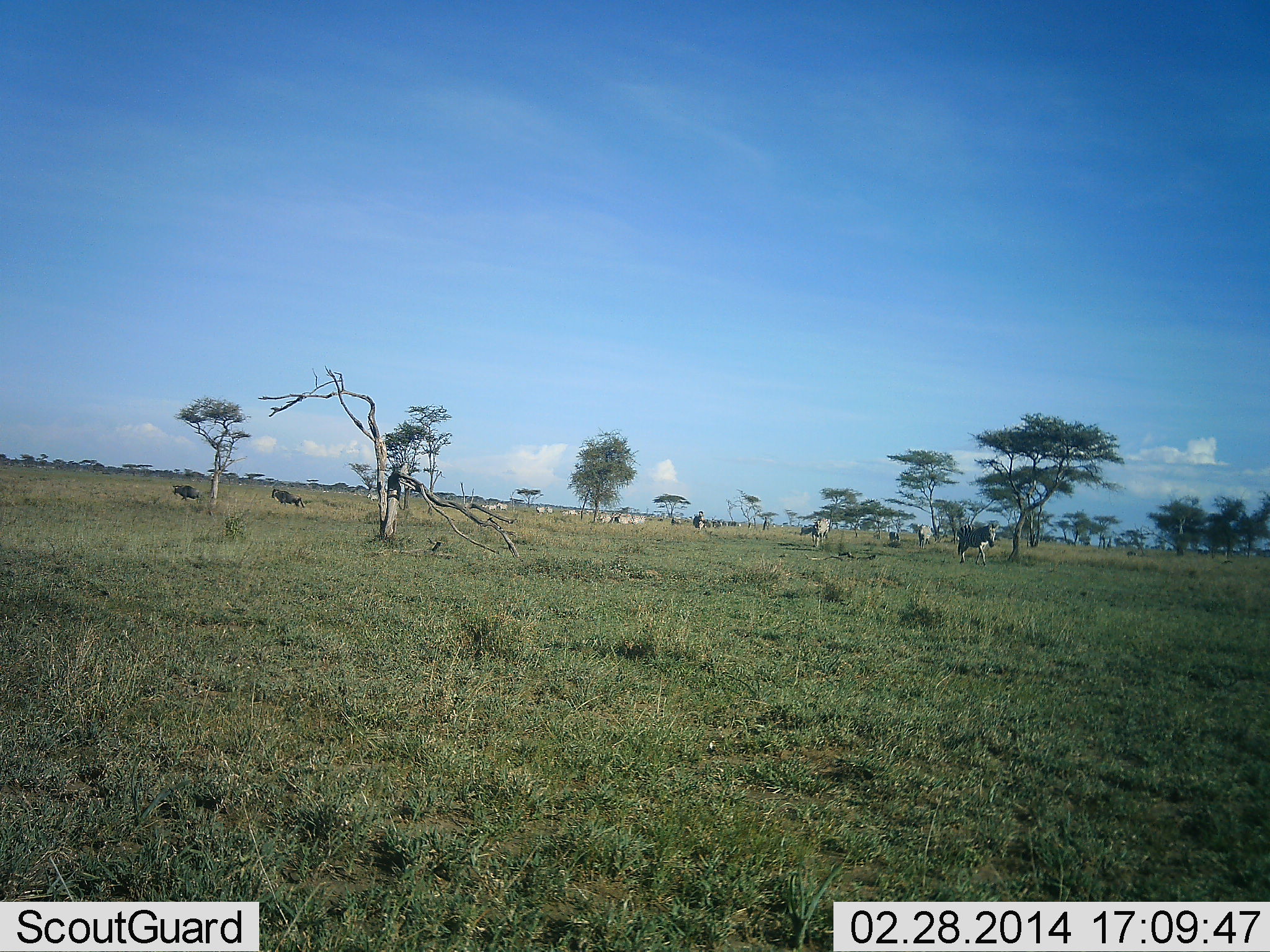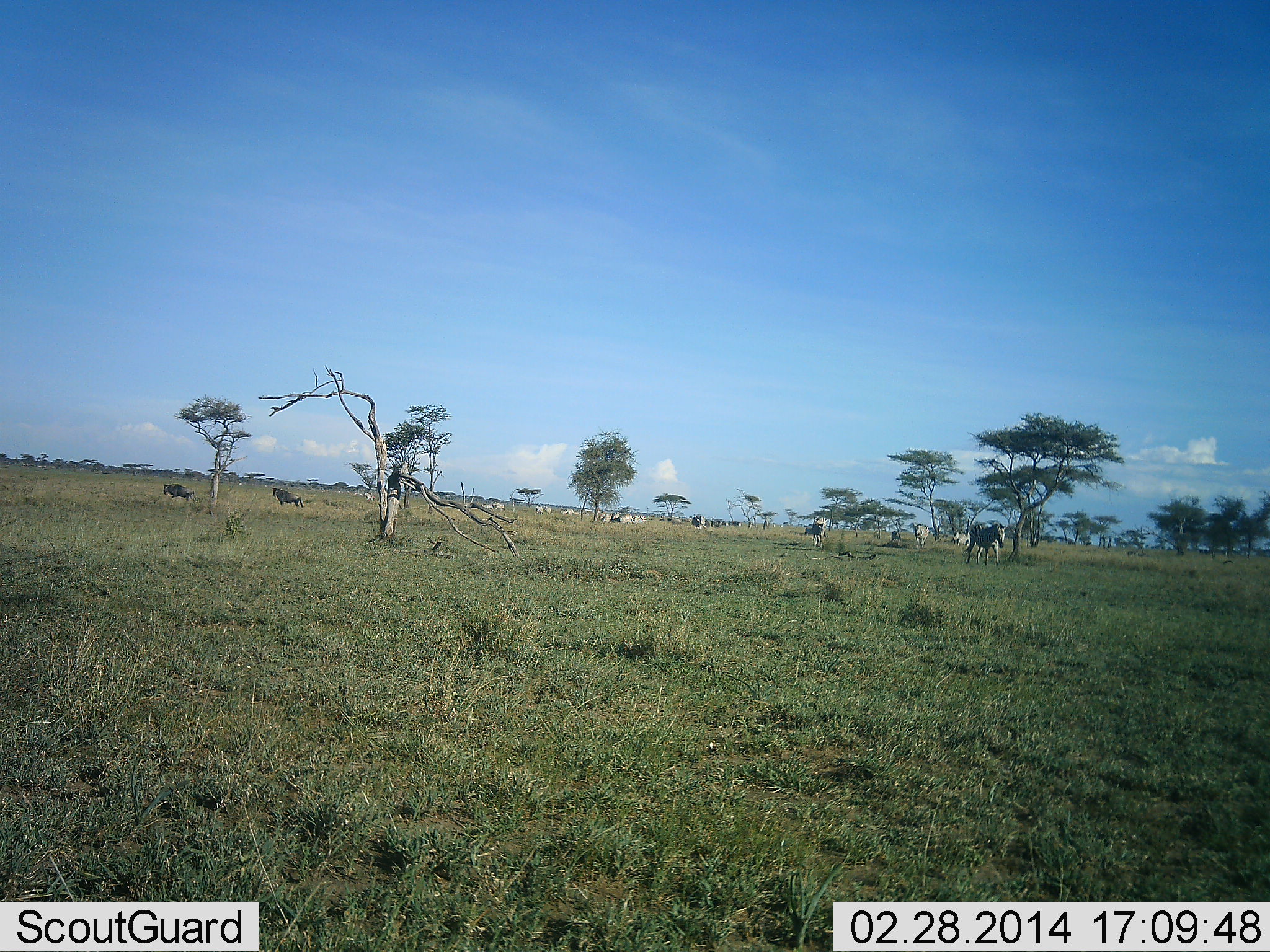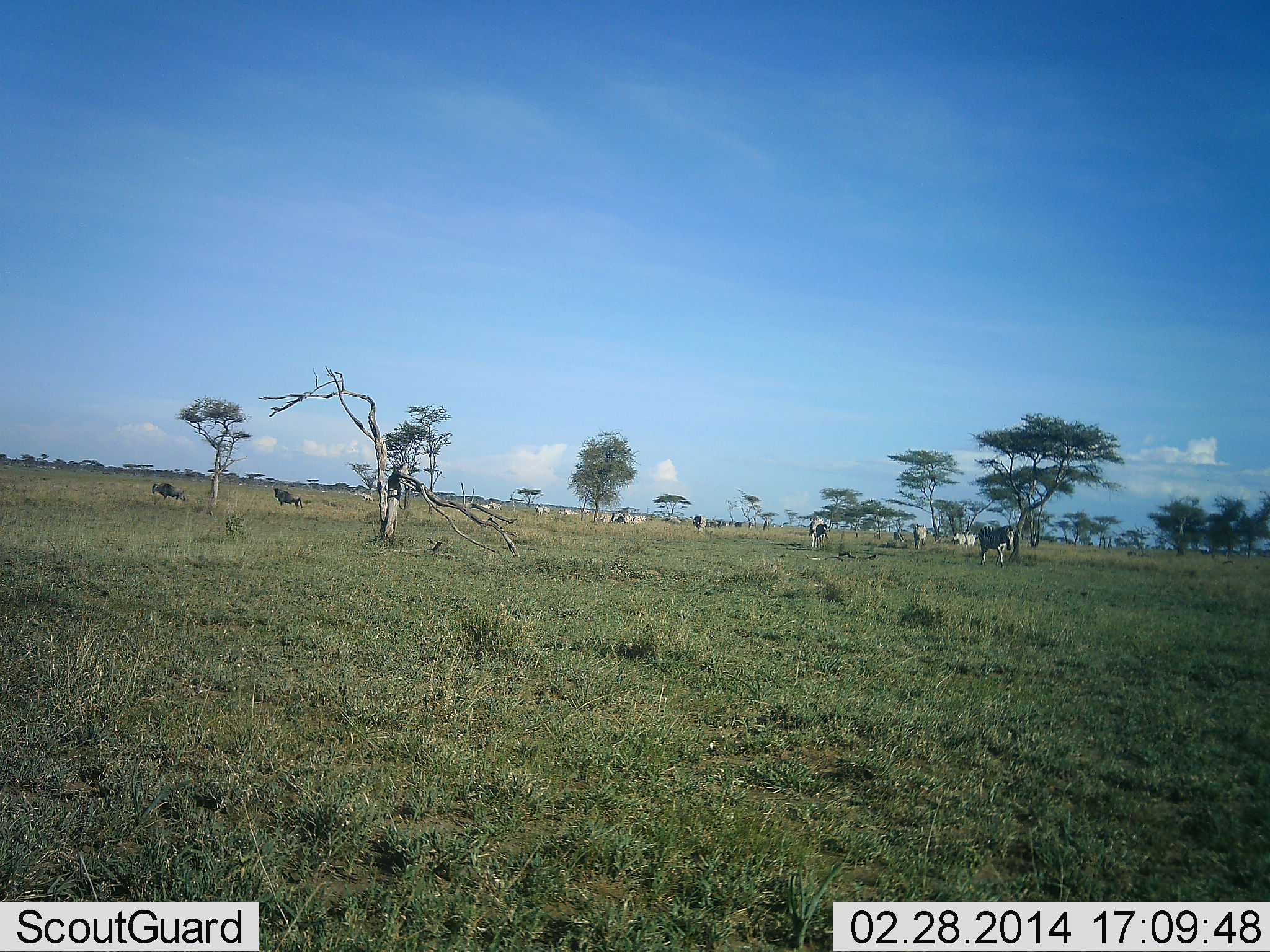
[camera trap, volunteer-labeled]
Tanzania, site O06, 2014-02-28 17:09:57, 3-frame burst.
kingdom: Animalia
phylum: Chordata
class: Mammalia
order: Artiodactyla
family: Bovidae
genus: Connochaetes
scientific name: Connochaetes taurinus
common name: blue wildebeest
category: wildebeest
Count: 2.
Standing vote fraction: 50%.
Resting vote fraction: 10%.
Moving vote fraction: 100%.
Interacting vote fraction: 0%.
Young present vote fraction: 0%.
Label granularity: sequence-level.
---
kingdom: Animalia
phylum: Chordata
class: Mammalia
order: Perissodactyla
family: Equidae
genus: Equus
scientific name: Equus quagga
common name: plains zebra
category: zebra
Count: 6.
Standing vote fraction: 31%.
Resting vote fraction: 0%.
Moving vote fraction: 100%.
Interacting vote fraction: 0%.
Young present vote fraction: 0%.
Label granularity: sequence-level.